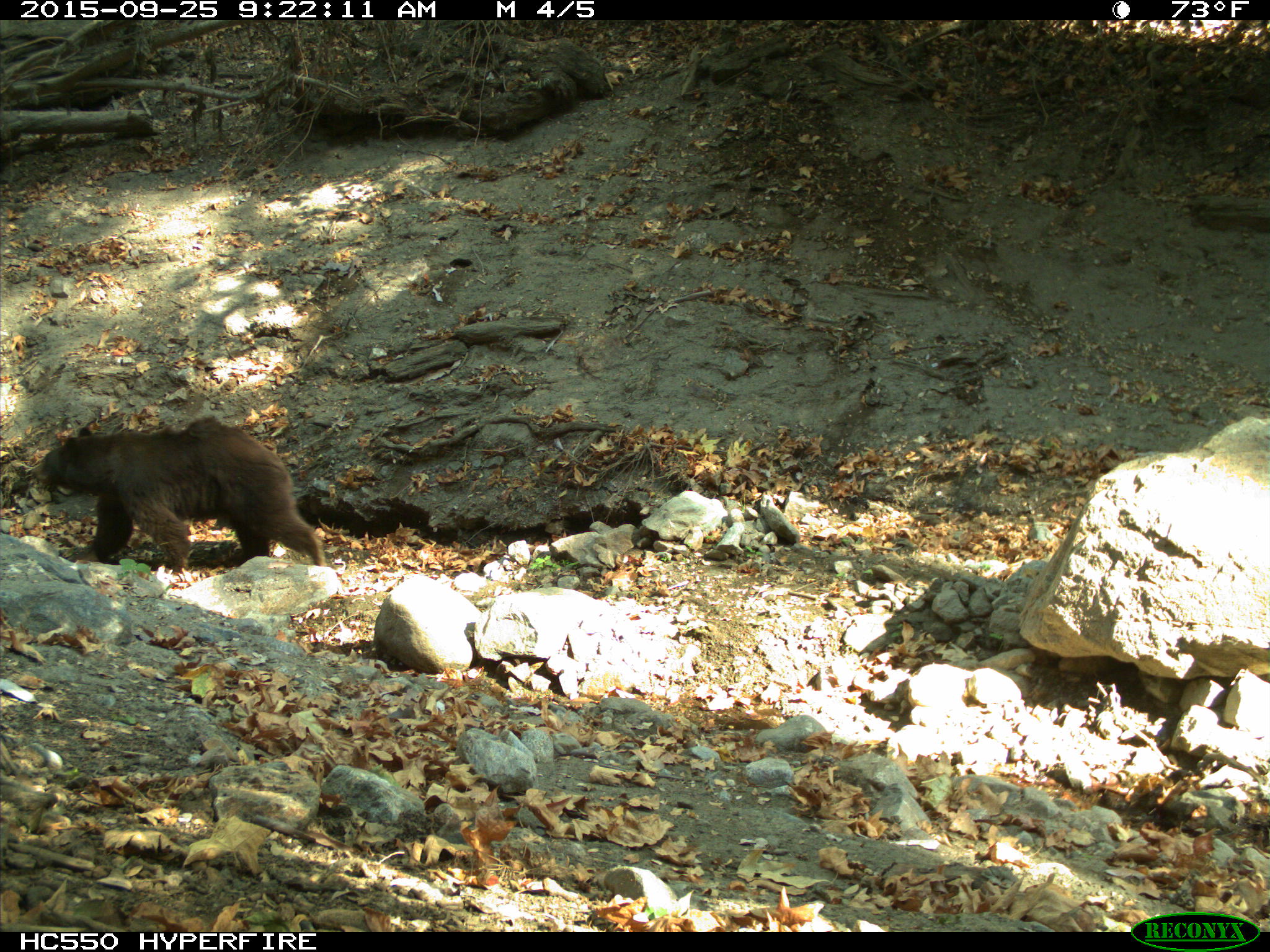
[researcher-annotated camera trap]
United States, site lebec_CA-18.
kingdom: Animalia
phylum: Chordata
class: Mammalia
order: Carnivora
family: Ursidae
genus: Ursus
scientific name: Ursus americanus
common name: american black bear